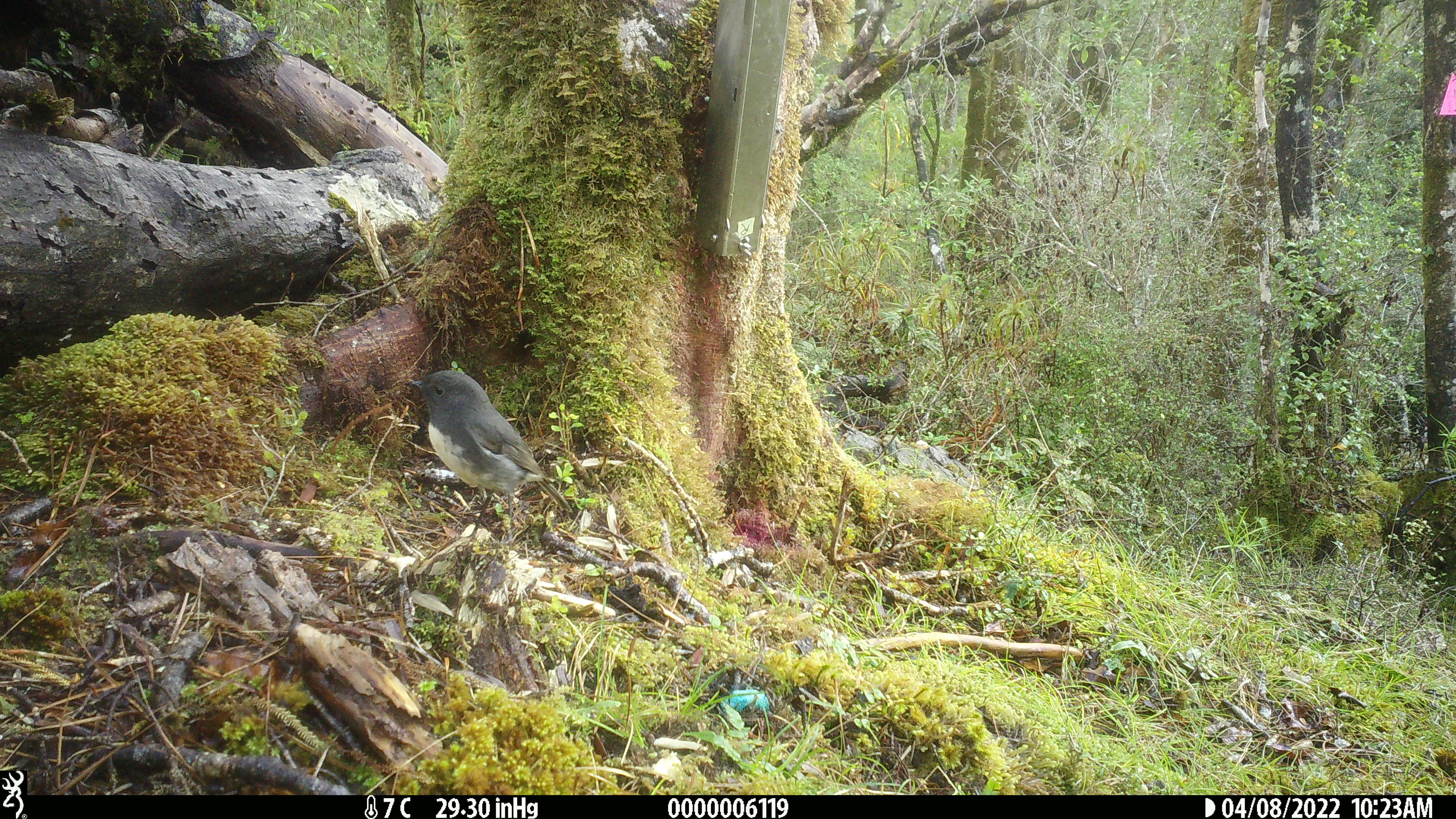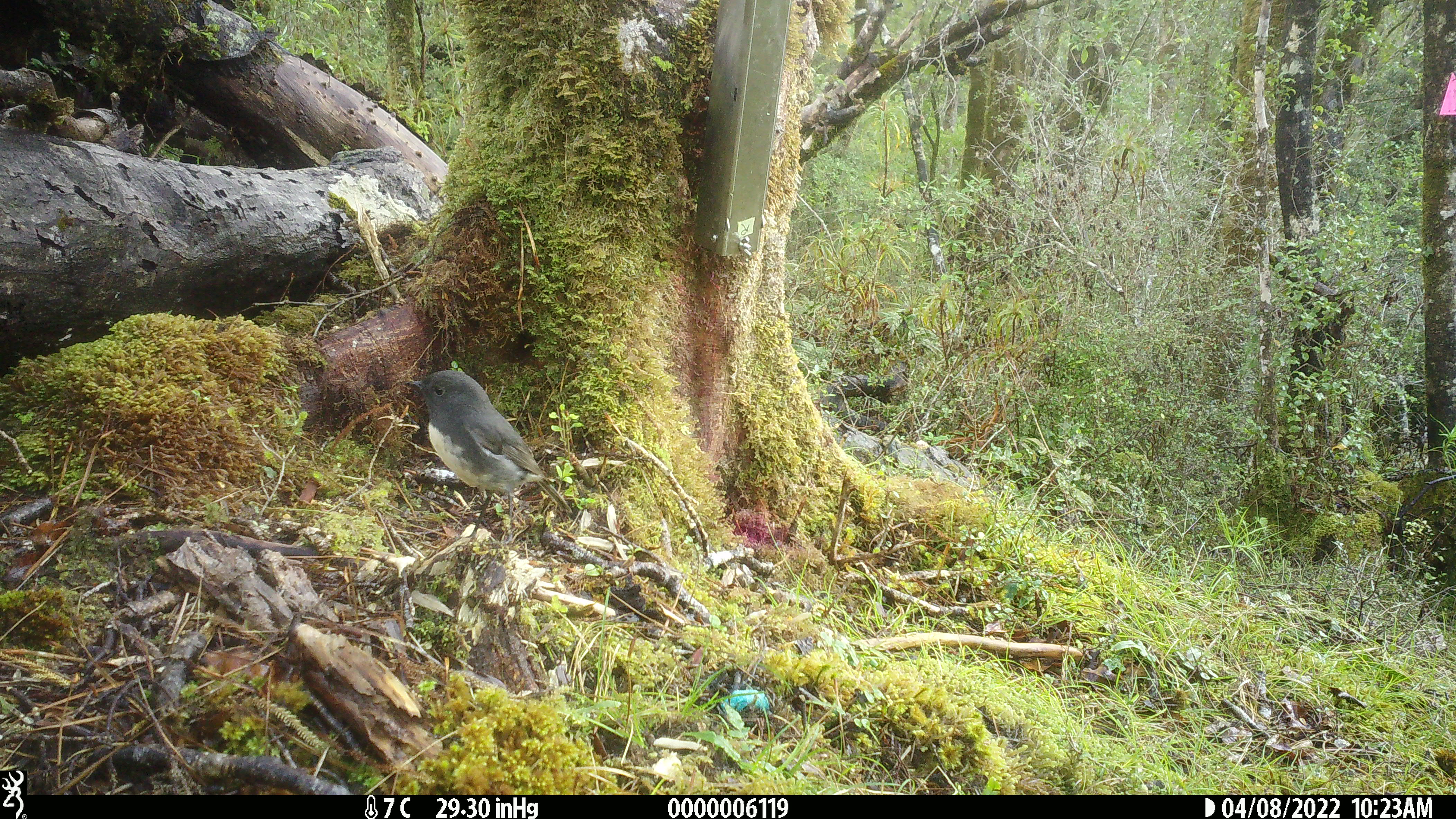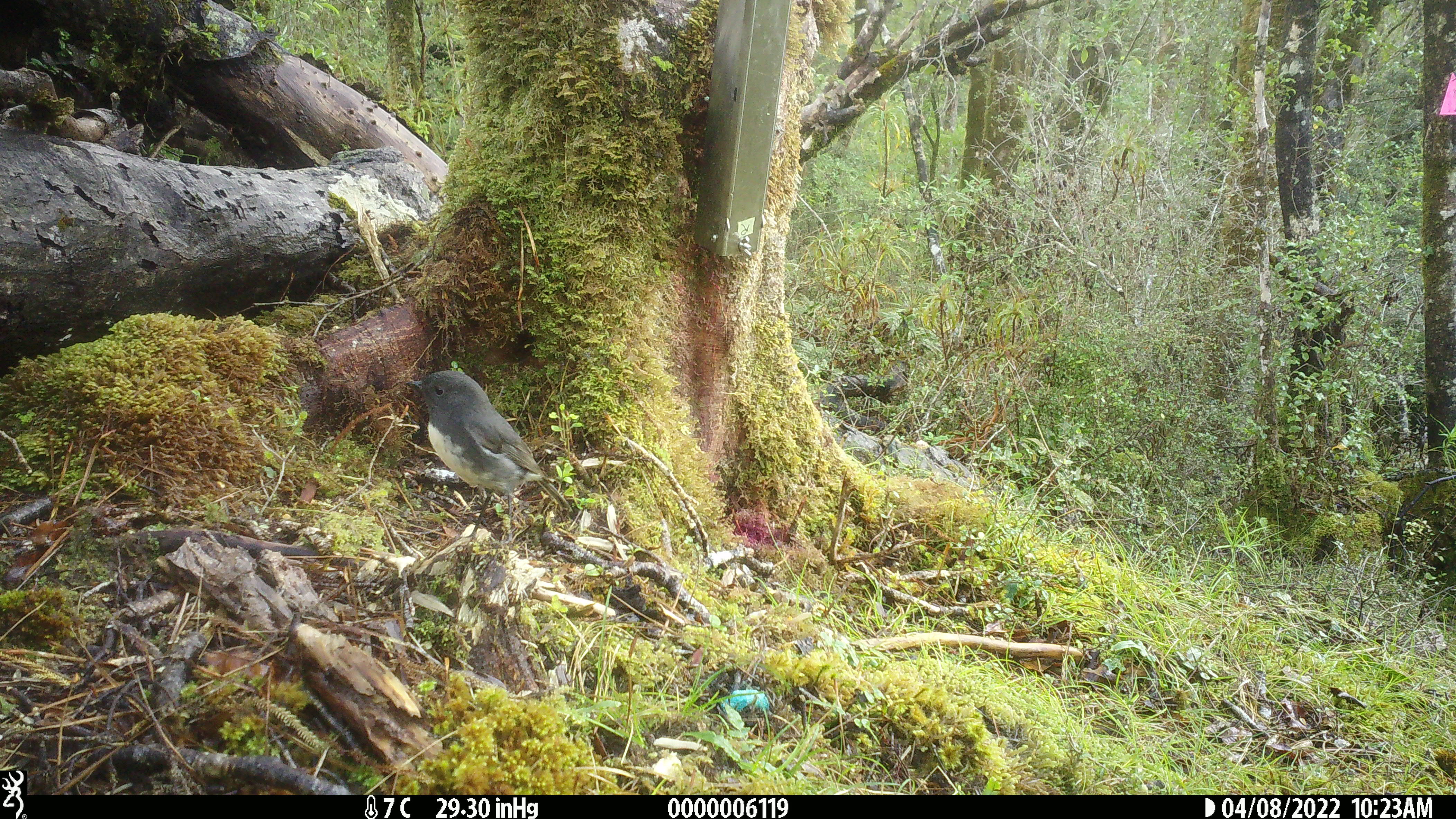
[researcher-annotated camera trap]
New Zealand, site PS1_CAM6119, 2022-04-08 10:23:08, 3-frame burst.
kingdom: Animalia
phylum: Chordata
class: Aves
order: Passeriformes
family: Petroicidae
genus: Petroica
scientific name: Petroica australis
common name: new zealand robin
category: robin